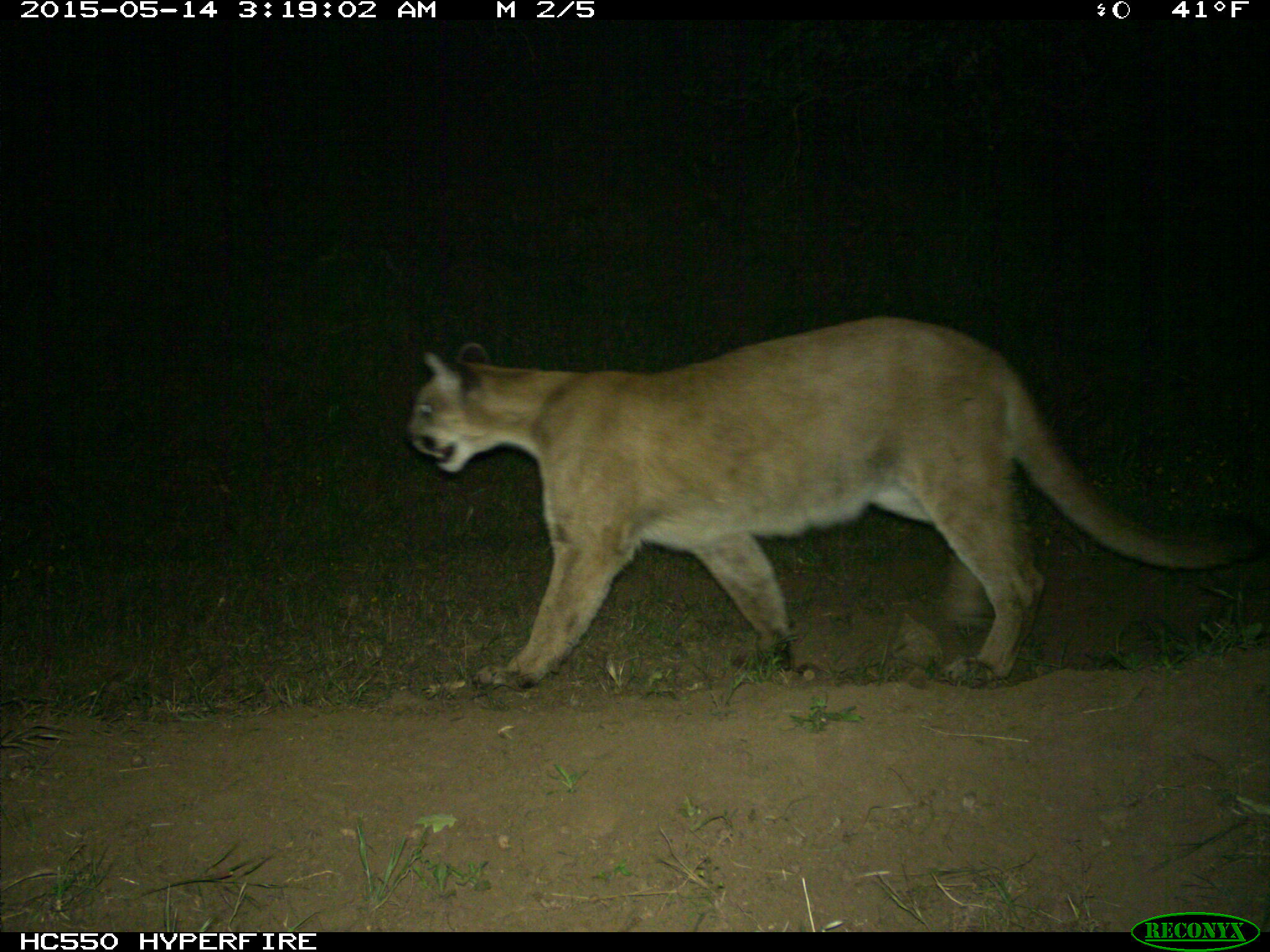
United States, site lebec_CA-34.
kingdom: Animalia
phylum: Chordata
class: Mammalia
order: Carnivora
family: Felidae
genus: Puma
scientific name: Puma concolor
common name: mountain lion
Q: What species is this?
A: Puma concolor (mountain lion).